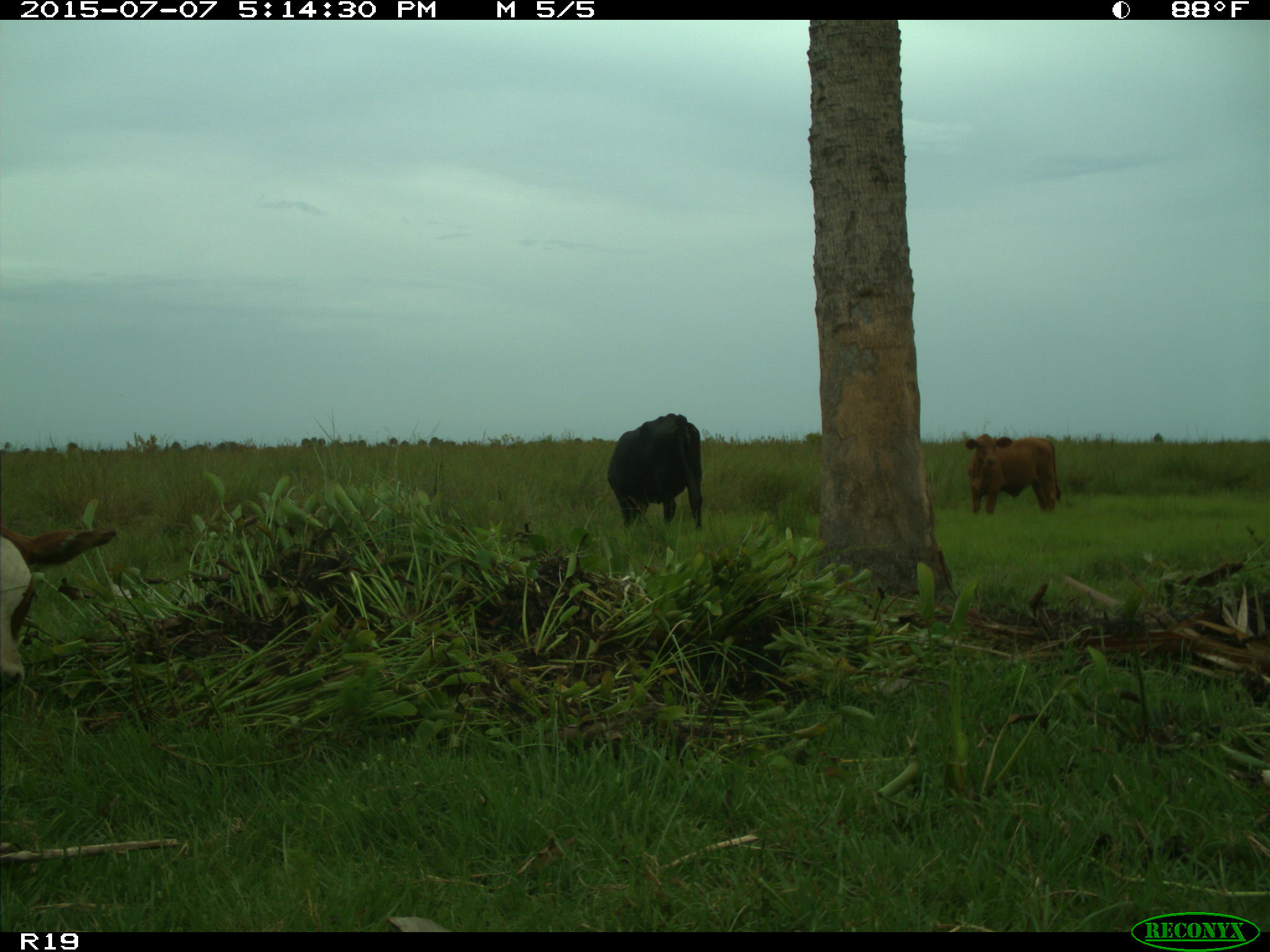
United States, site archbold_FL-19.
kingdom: Animalia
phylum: Chordata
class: Mammalia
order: Artiodactyla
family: Bovidae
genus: Bos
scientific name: Bos taurus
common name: domestic cow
Bos taurus (domestic cow).